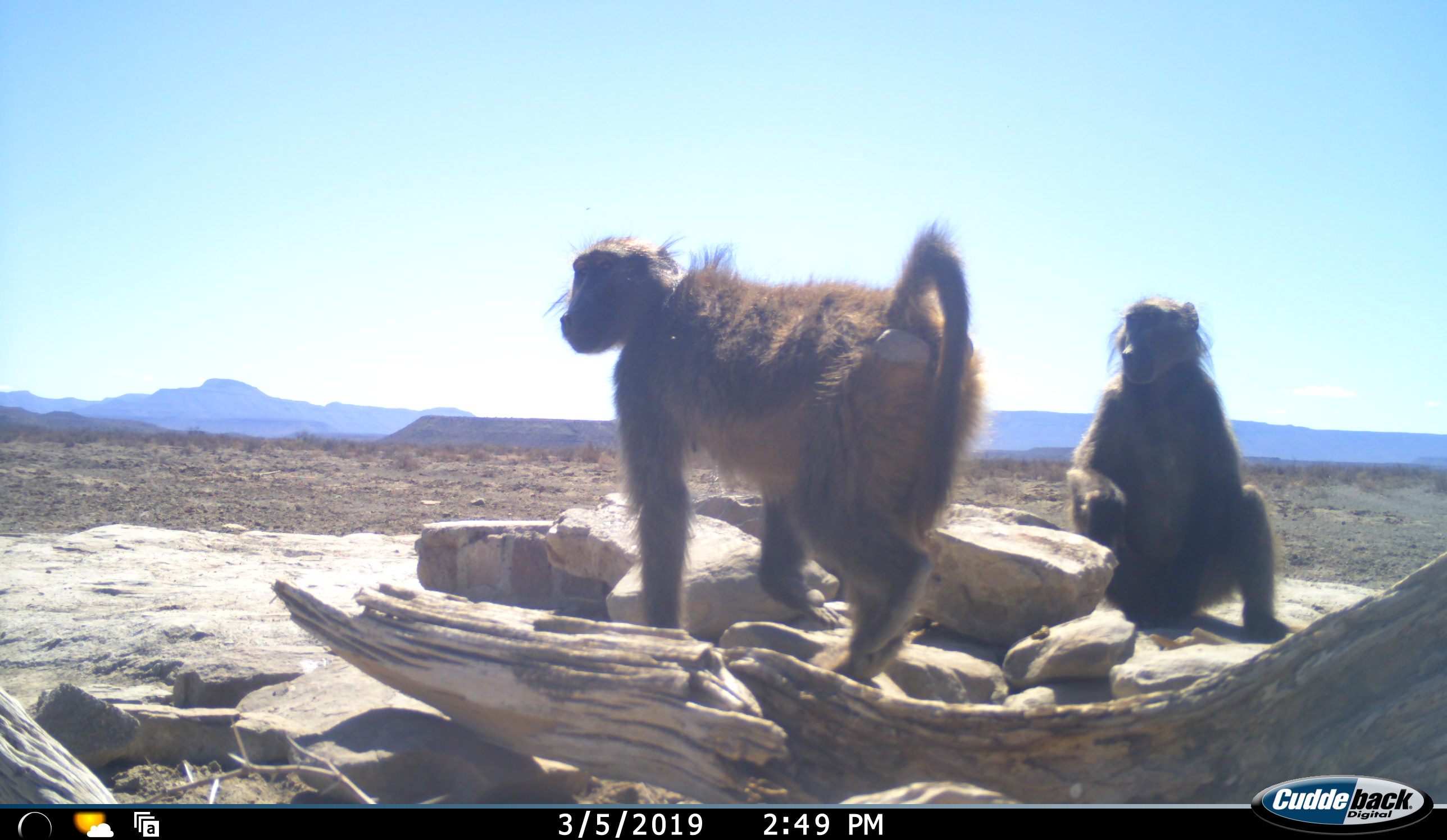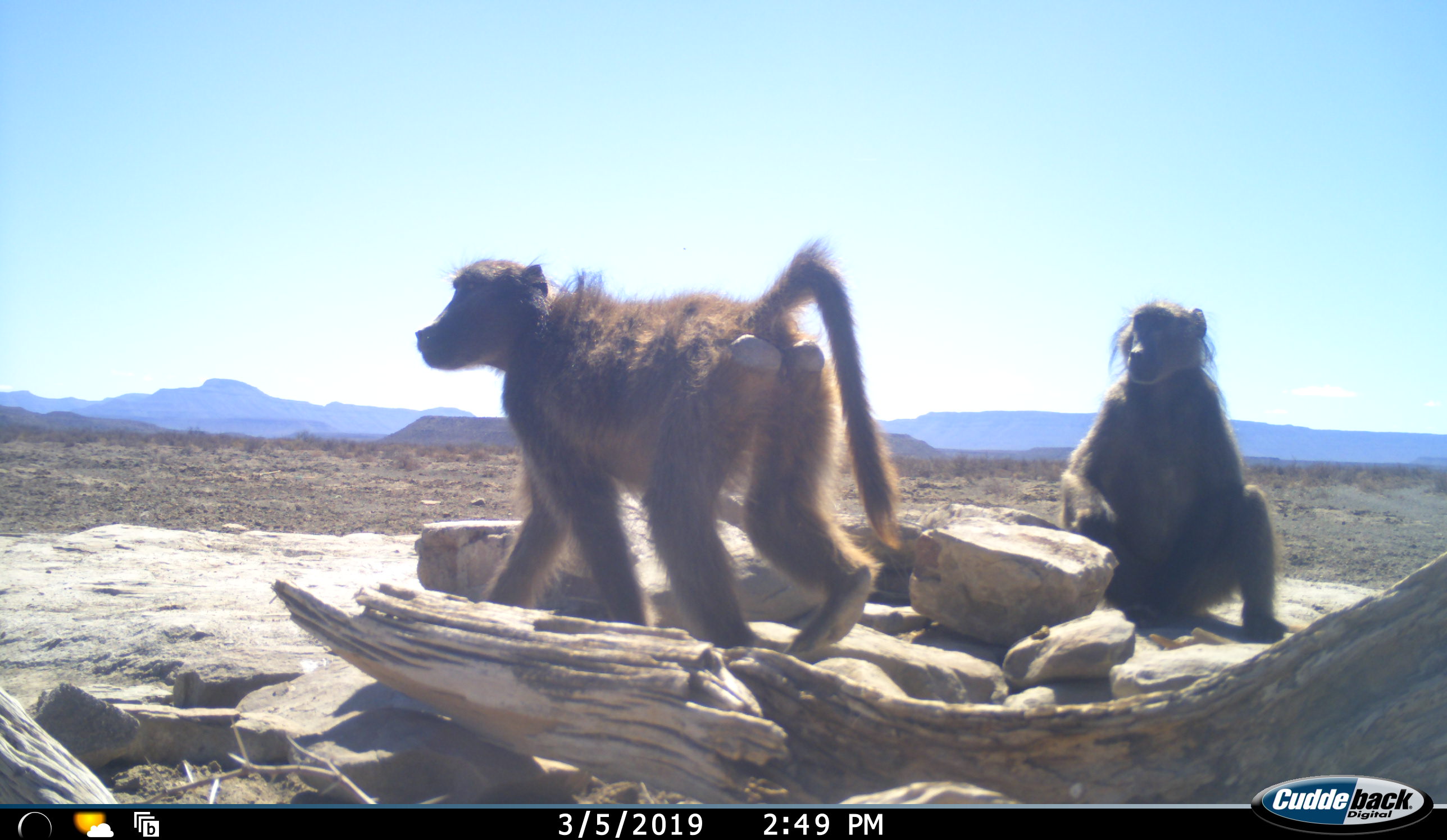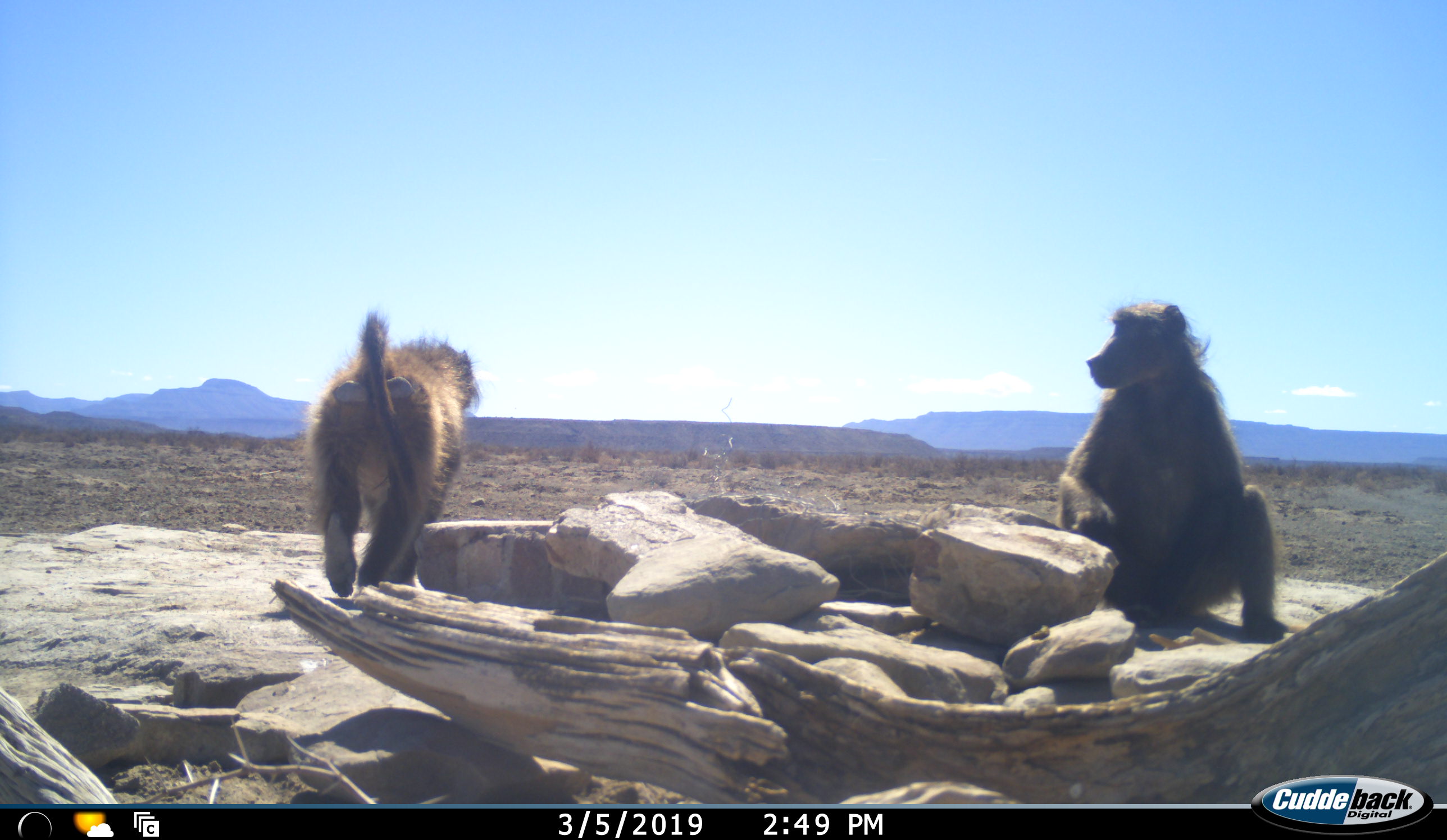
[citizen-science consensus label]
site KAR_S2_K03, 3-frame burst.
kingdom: Animalia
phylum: Chordata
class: Mammalia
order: Primates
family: Cercopithecidae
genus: Papio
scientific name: Papio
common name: baboon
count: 2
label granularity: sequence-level